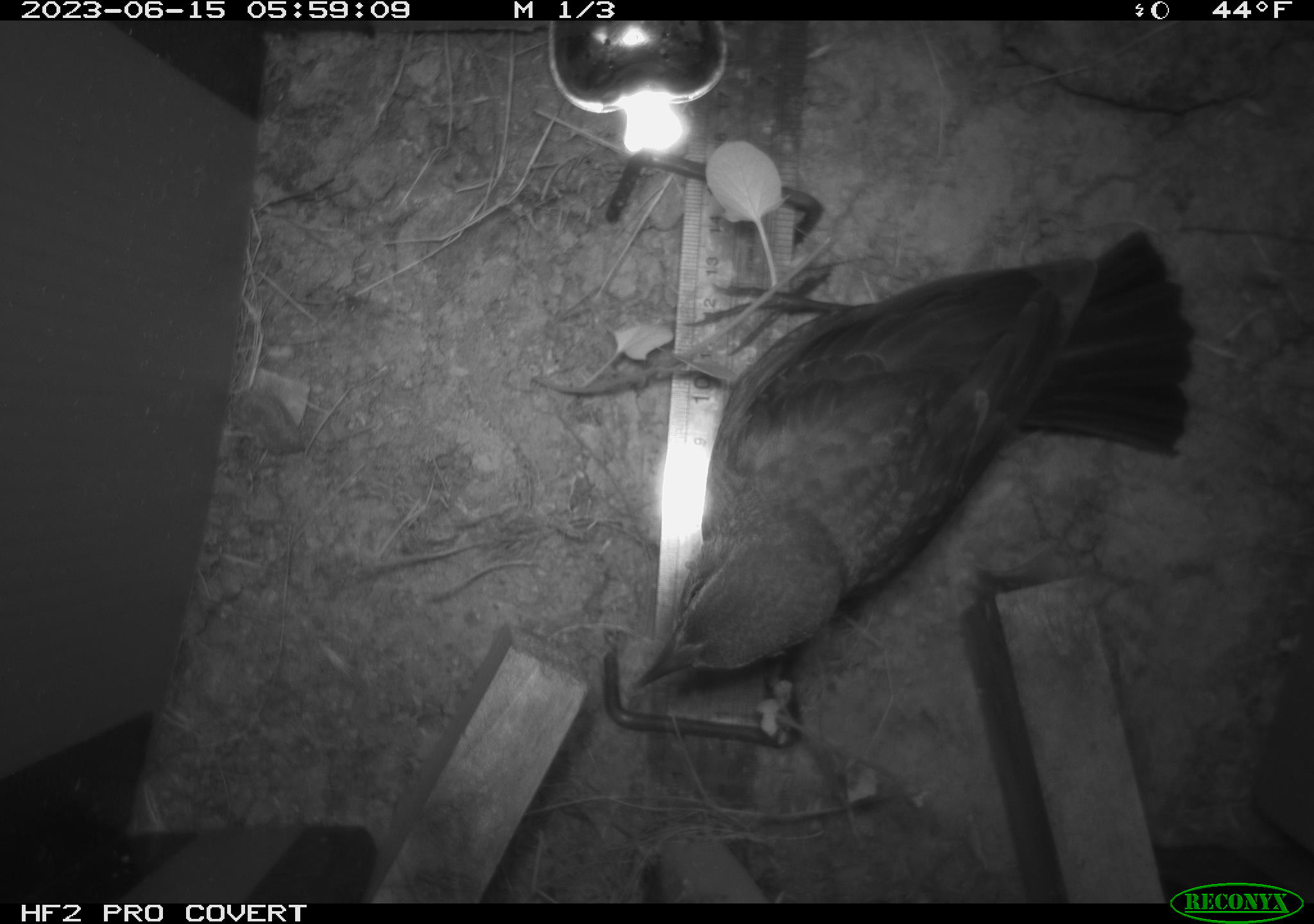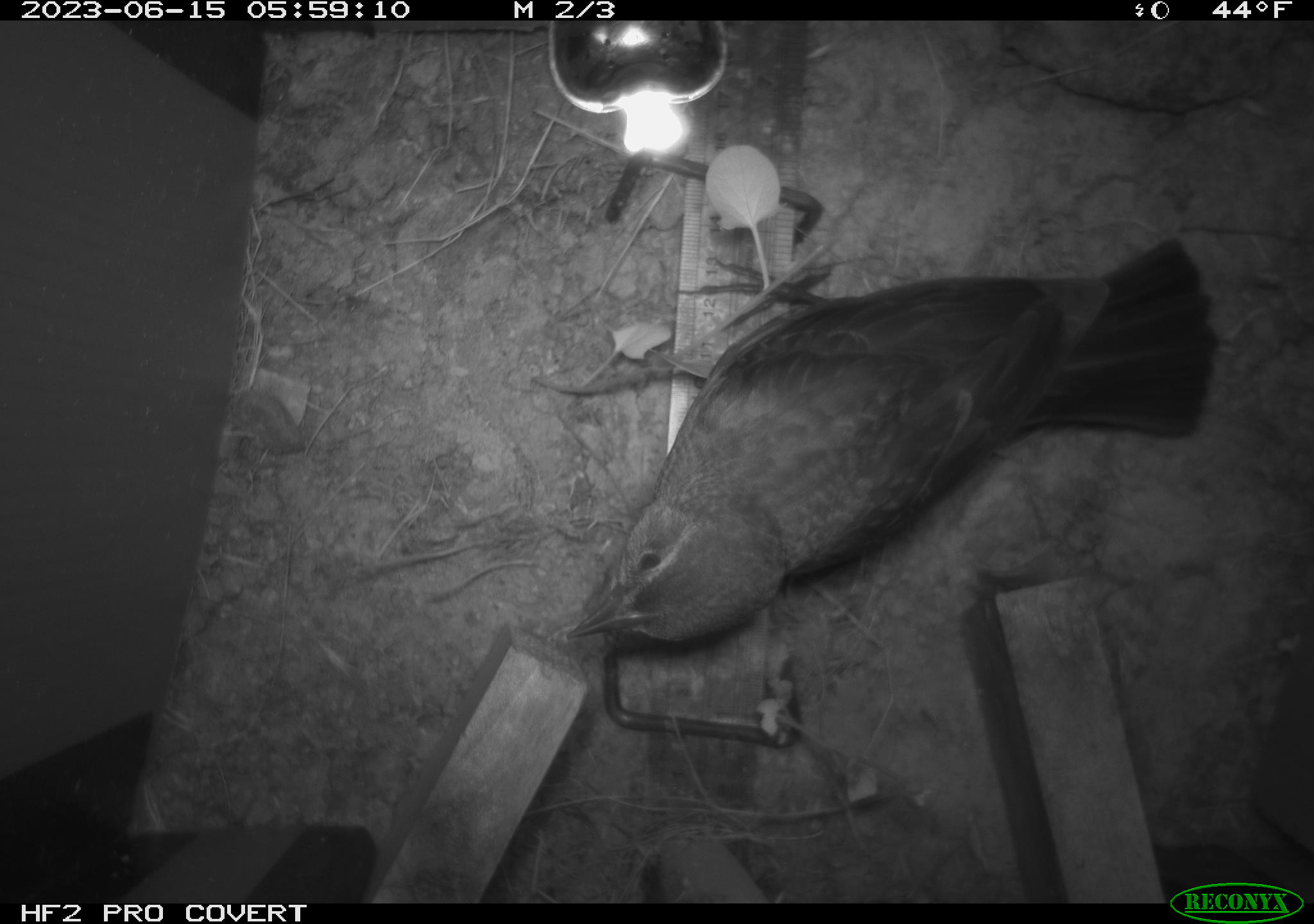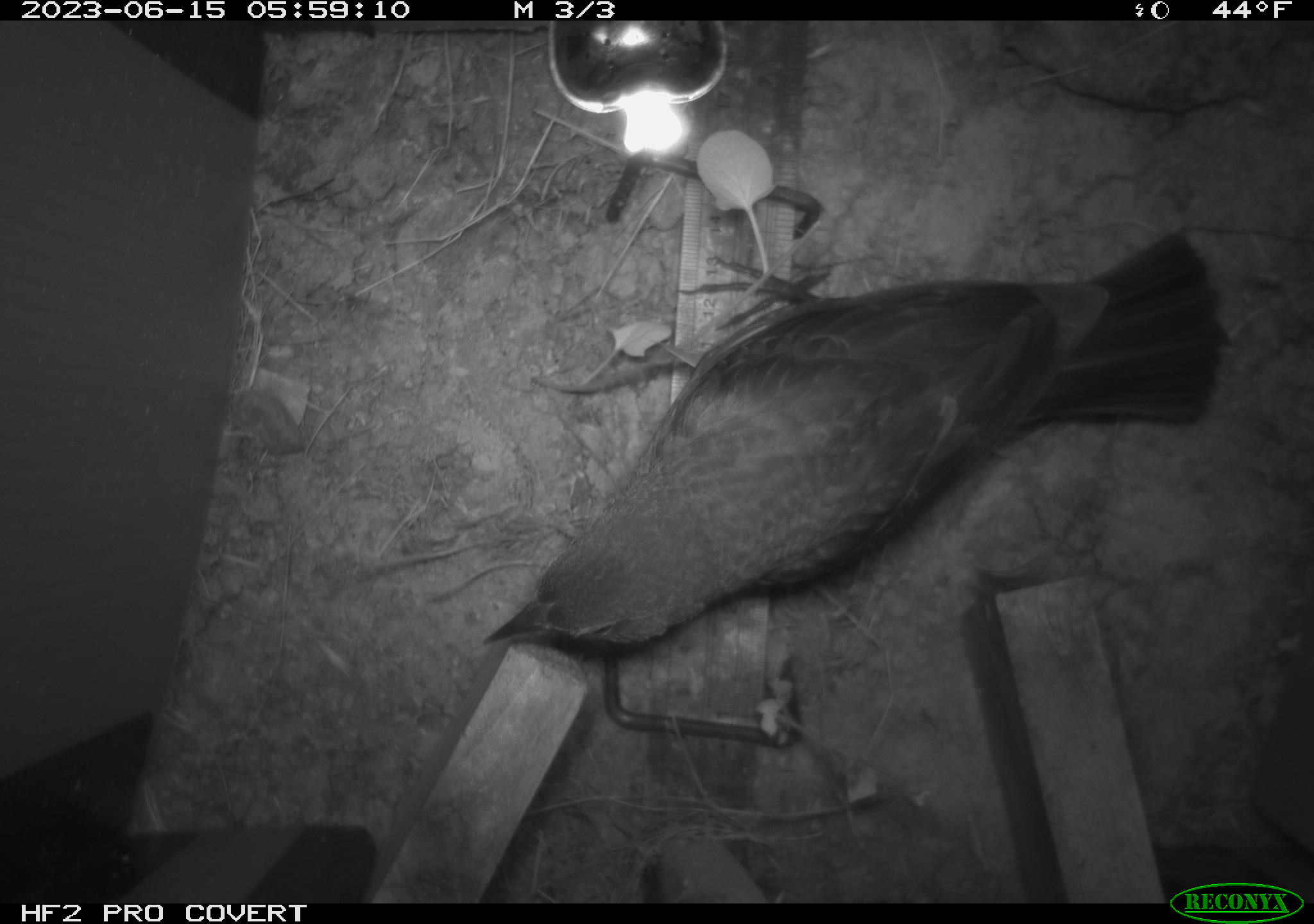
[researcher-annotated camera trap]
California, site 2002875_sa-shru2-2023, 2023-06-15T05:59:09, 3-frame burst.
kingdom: Animalia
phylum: Chordata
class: Aves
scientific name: Aves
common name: bird